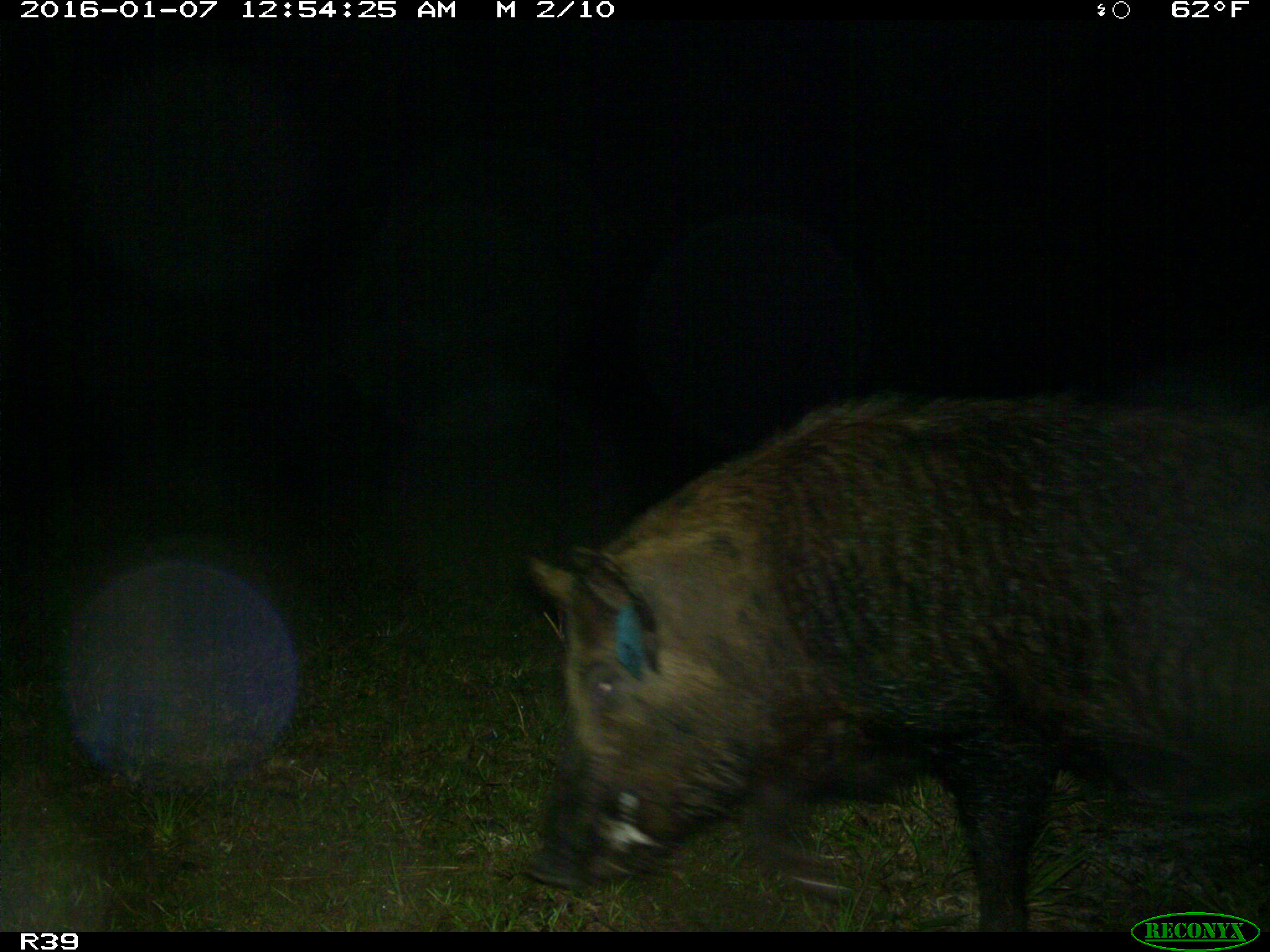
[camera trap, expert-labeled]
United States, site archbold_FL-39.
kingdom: Animalia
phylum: Chordata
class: Mammalia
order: Artiodactyla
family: Suidae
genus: Sus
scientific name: Sus scrofa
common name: wild boar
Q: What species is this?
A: Sus scrofa (wild boar).